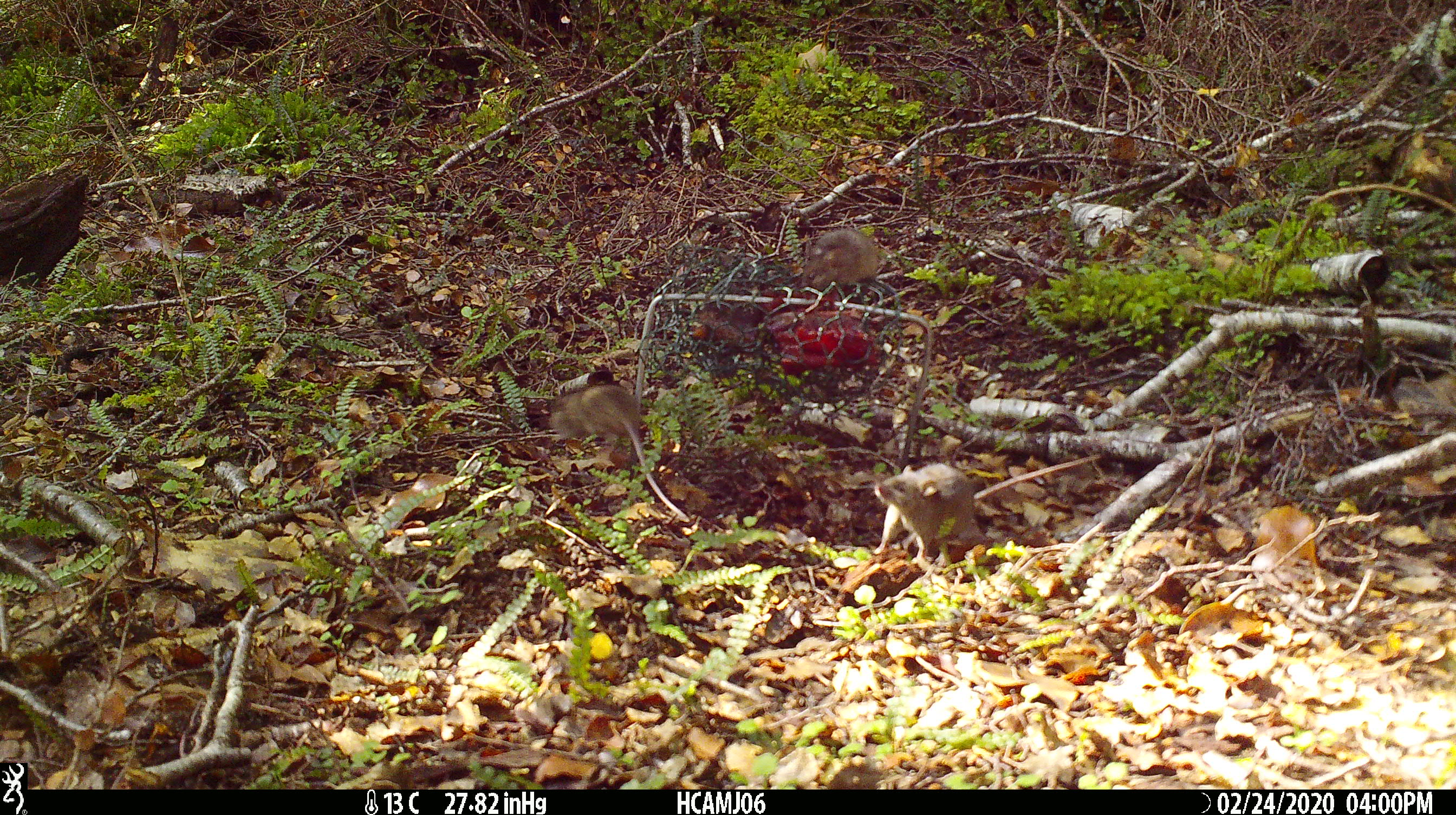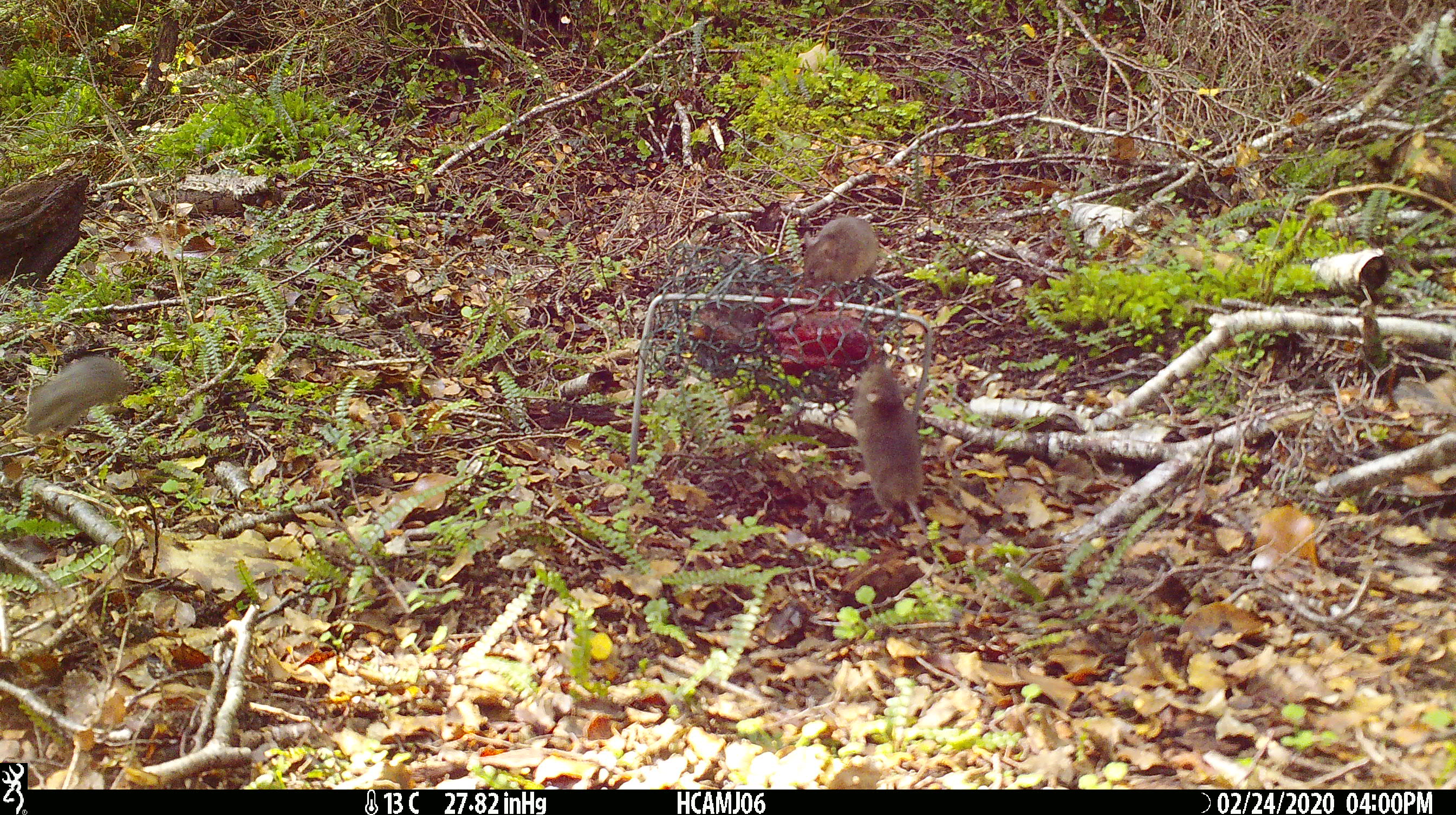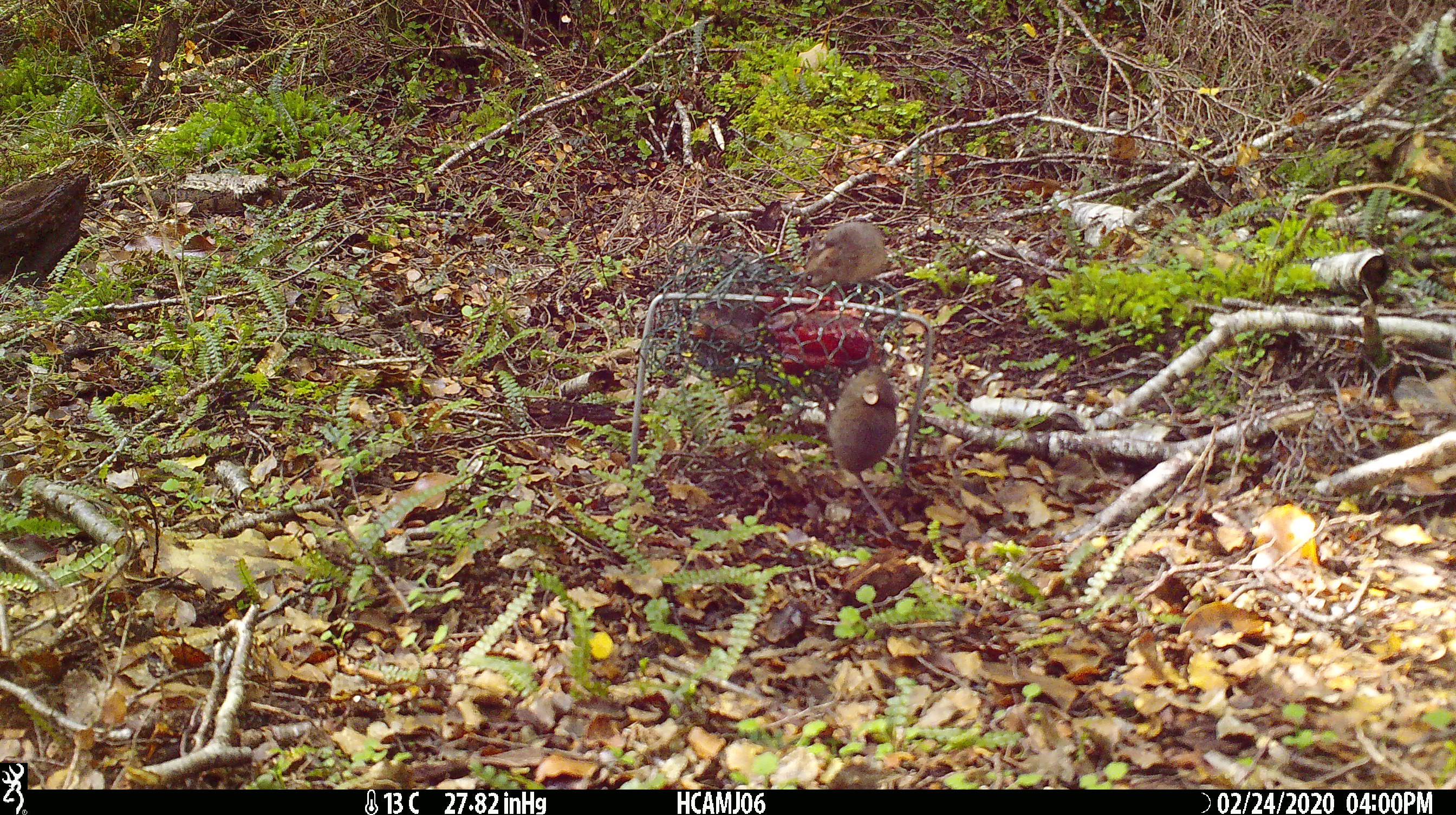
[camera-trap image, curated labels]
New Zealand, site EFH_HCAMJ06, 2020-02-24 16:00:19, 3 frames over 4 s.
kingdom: Animalia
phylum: Chordata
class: Mammalia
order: Rodentia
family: Muridae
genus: Mus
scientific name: Mus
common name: mouse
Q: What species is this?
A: Mouse (Mus).